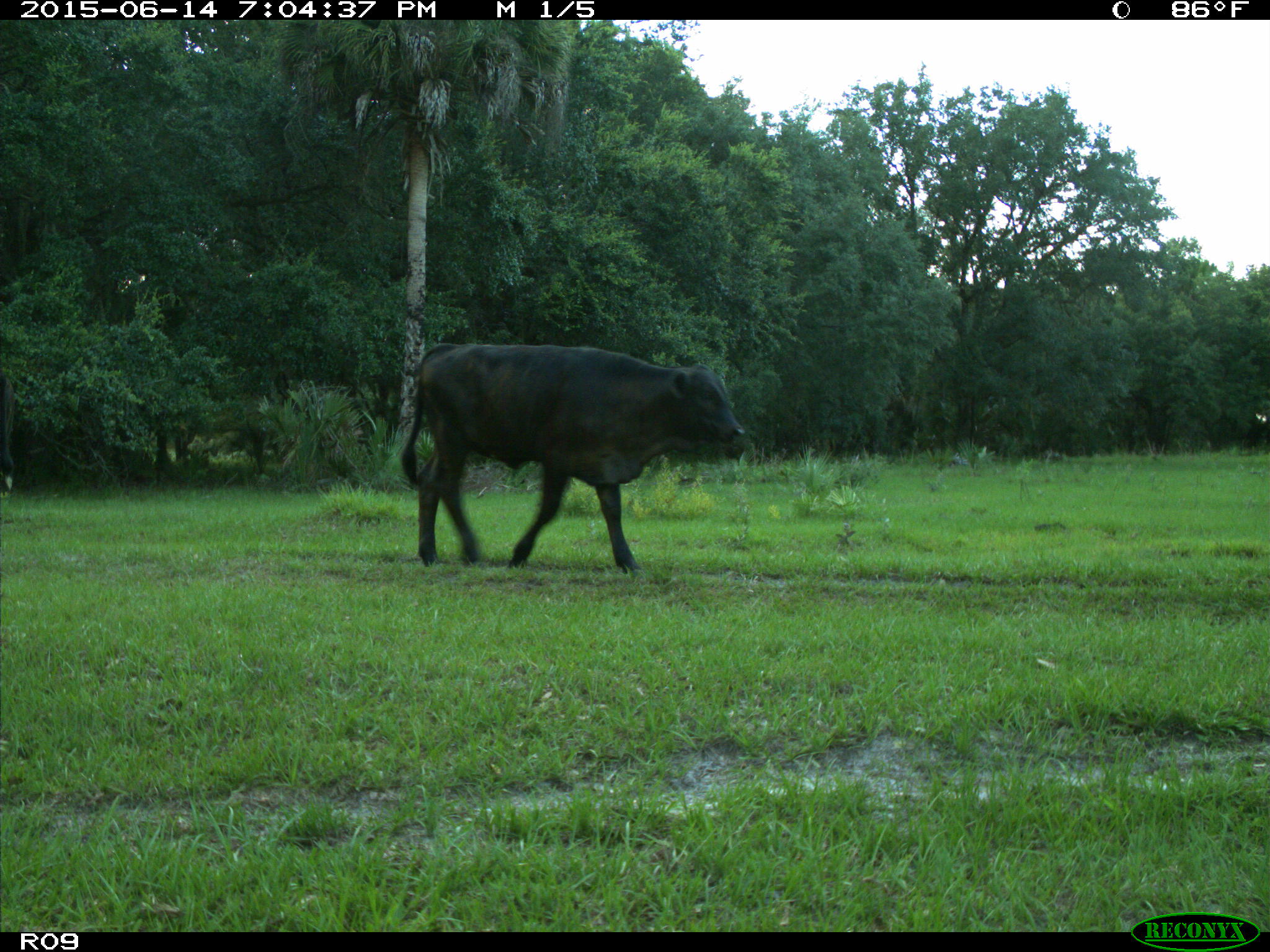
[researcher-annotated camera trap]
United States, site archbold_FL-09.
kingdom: Animalia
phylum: Chordata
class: Mammalia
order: Artiodactyla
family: Bovidae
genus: Bos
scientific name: Bos taurus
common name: domestic cow